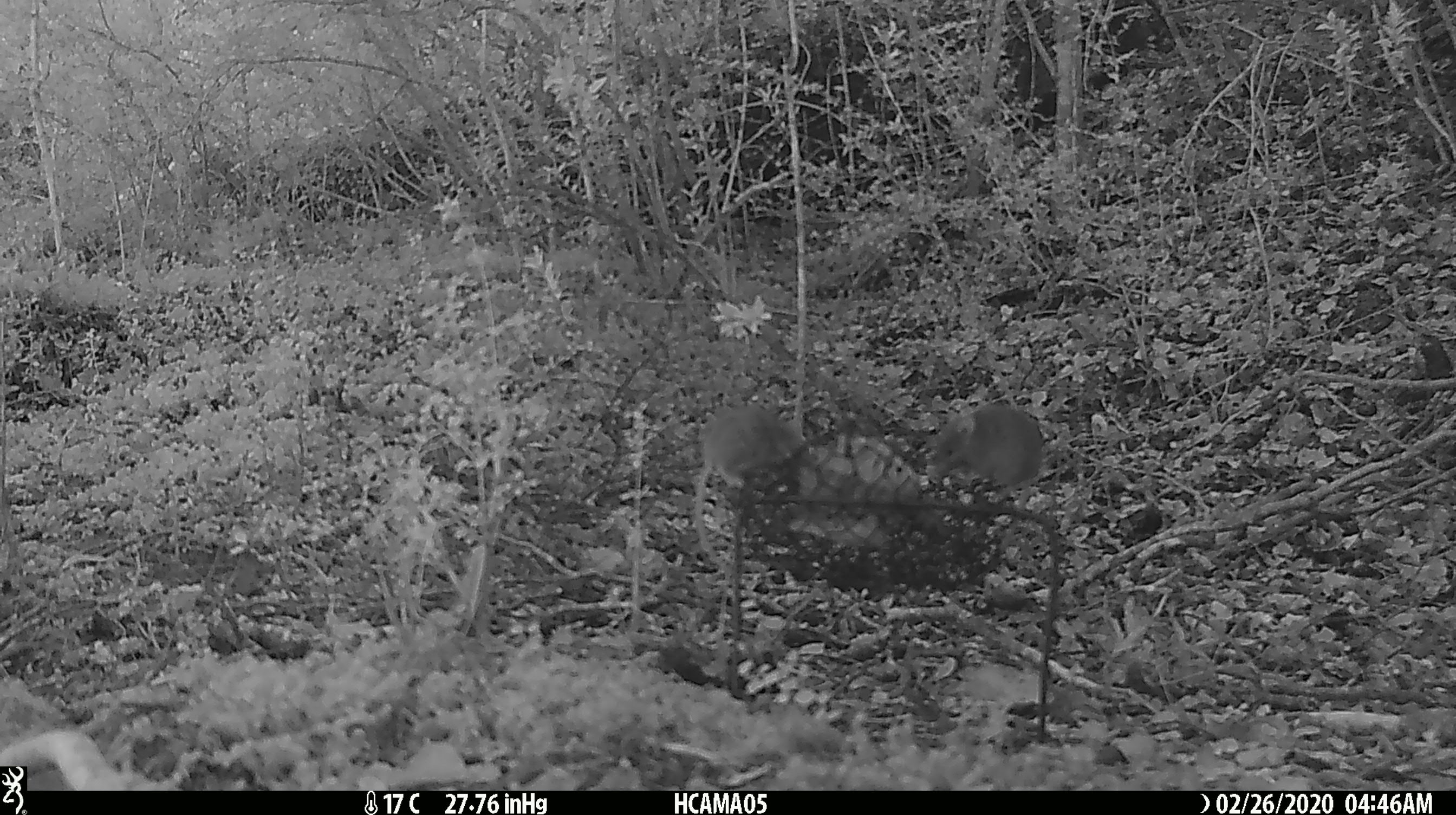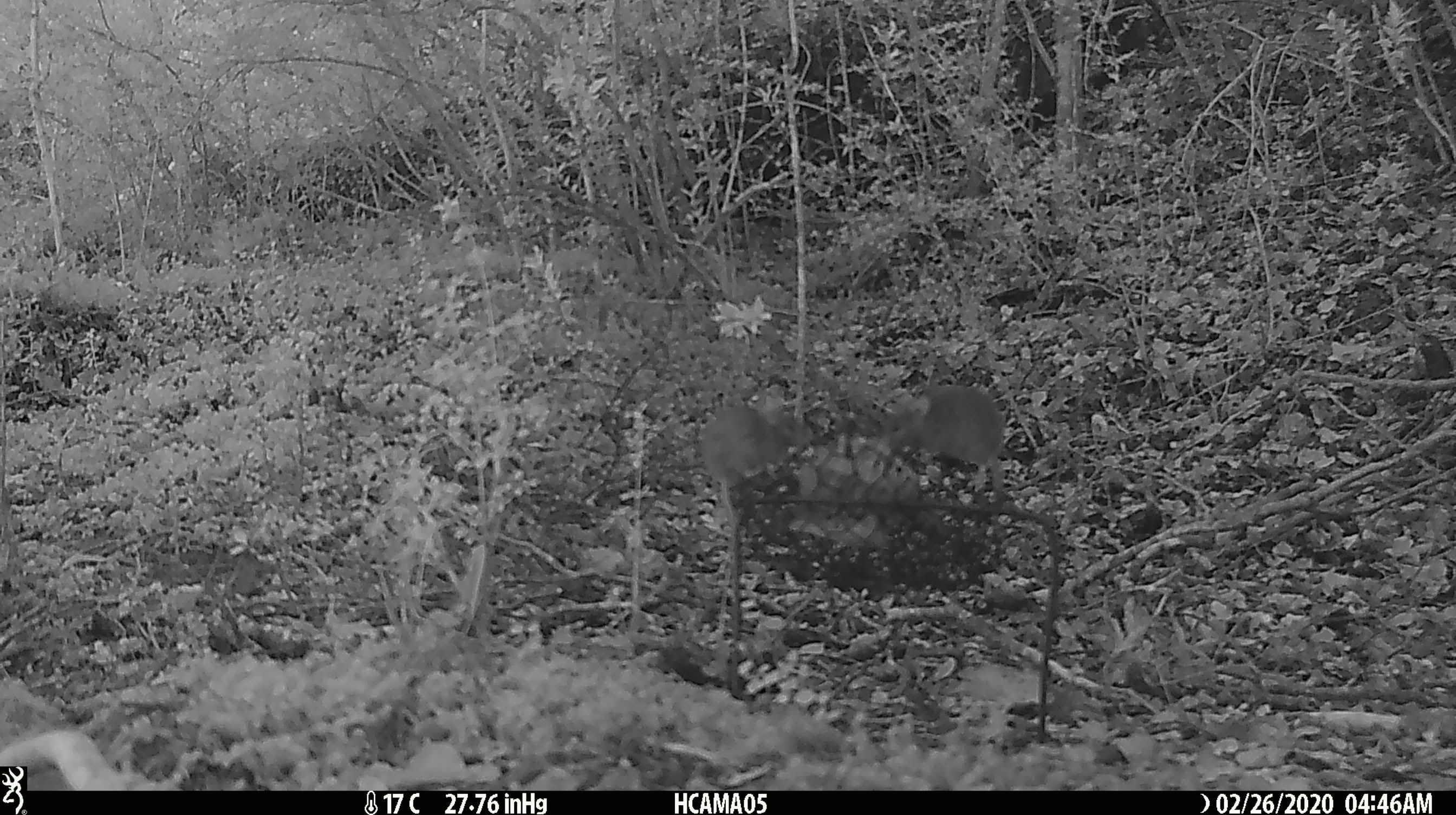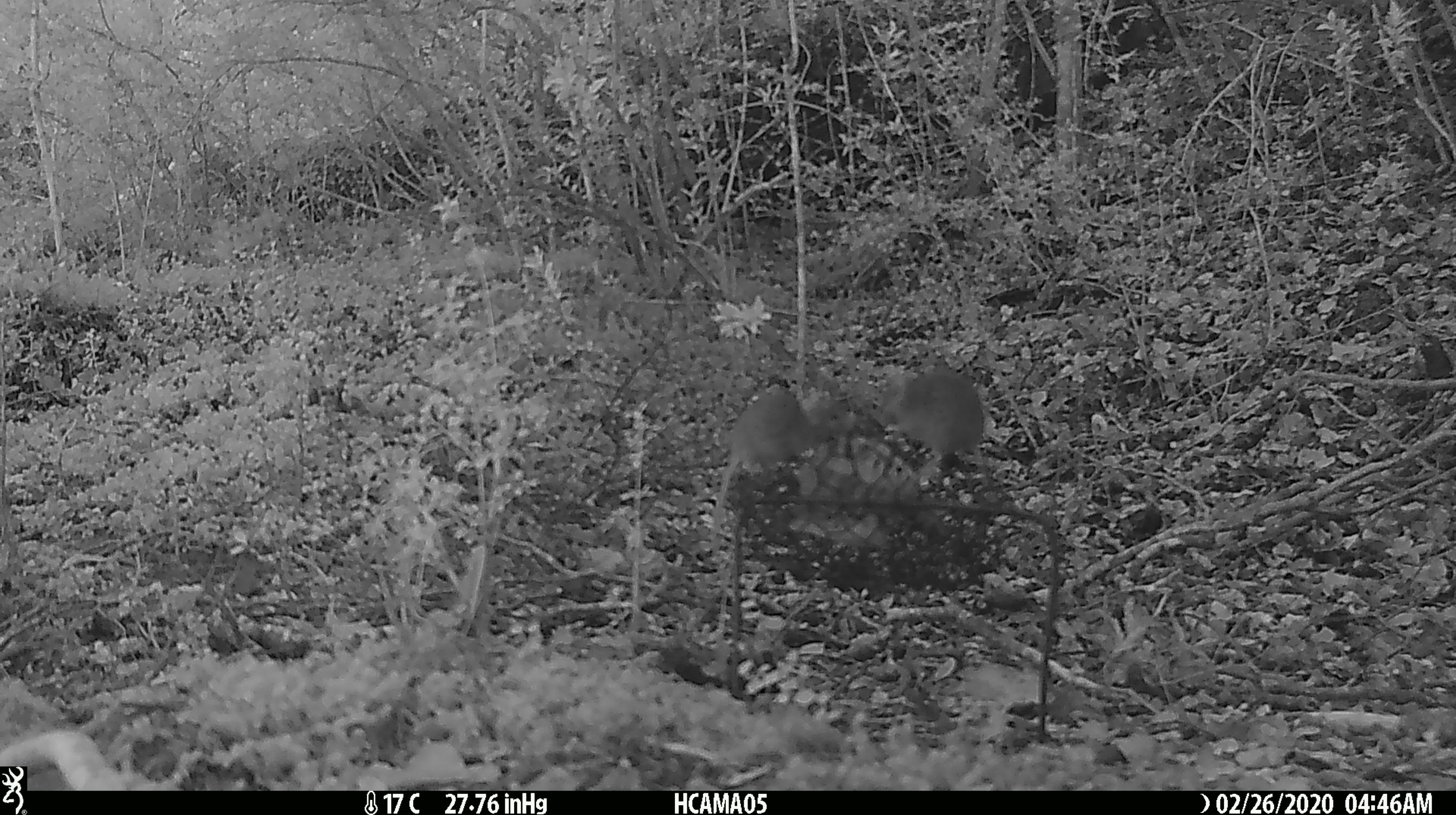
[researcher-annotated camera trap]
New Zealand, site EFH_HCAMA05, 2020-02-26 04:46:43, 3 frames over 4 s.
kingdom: Animalia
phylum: Chordata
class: Mammalia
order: Rodentia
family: Muridae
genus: Mus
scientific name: Mus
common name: mouse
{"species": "mouse (Mus)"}